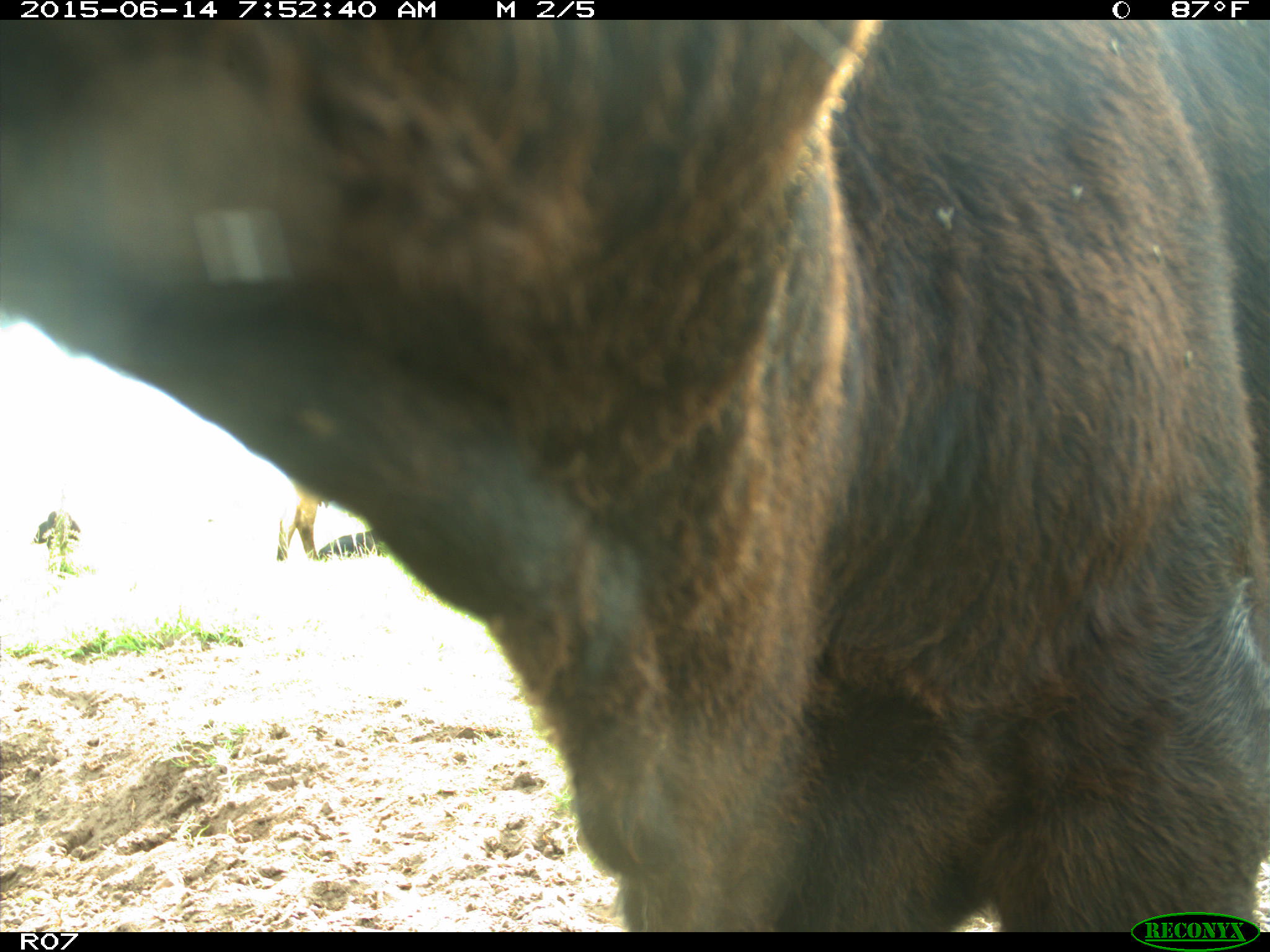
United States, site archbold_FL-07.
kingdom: Animalia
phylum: Chordata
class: Mammalia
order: Artiodactyla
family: Bovidae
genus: Bos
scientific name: Bos taurus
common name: domestic cow